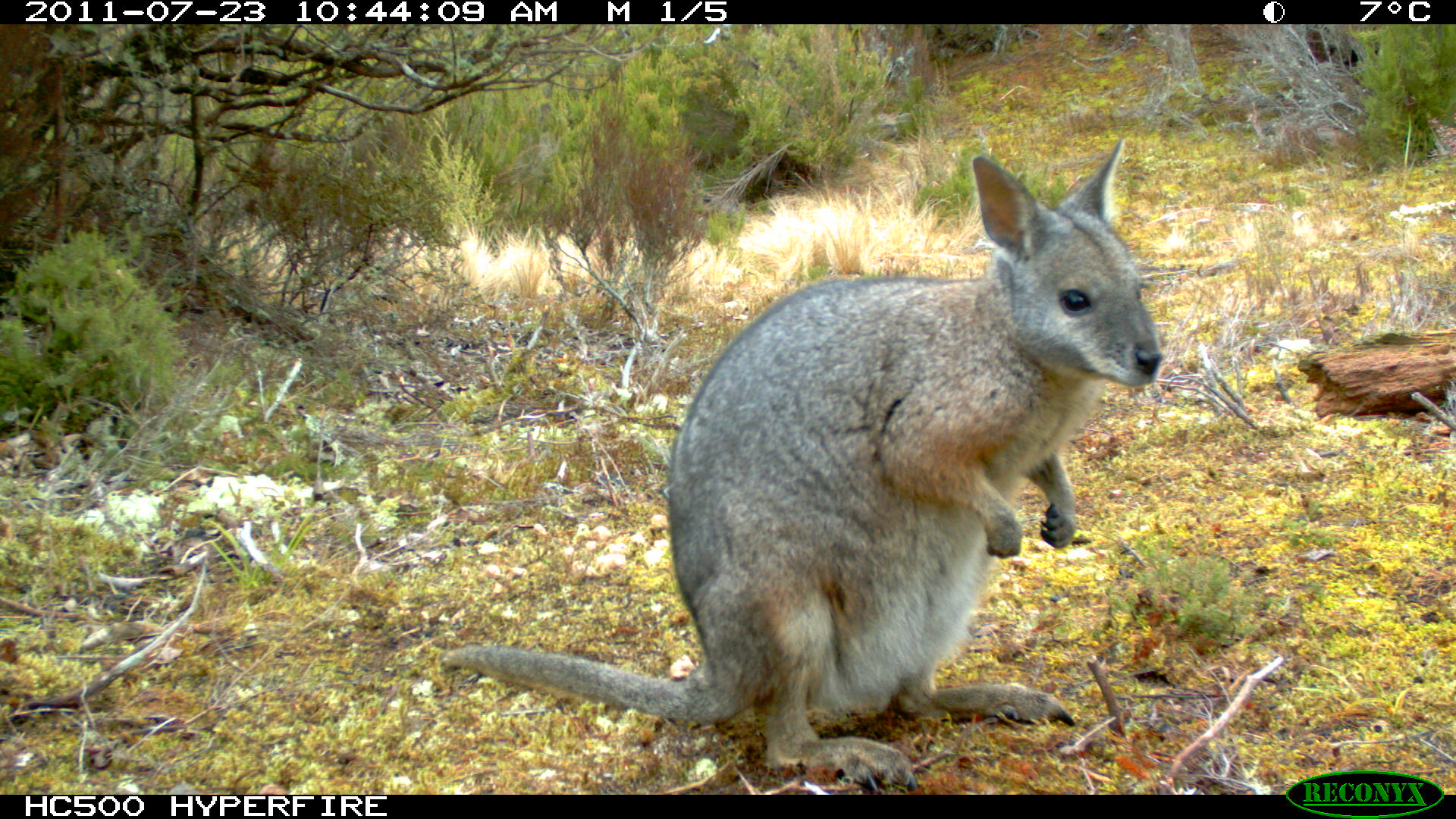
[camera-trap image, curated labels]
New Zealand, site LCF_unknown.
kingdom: Animalia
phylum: Chordata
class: Mammalia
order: Diprotodontia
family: Macropodidae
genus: Notamacropus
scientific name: Notamacropus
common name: wallaby